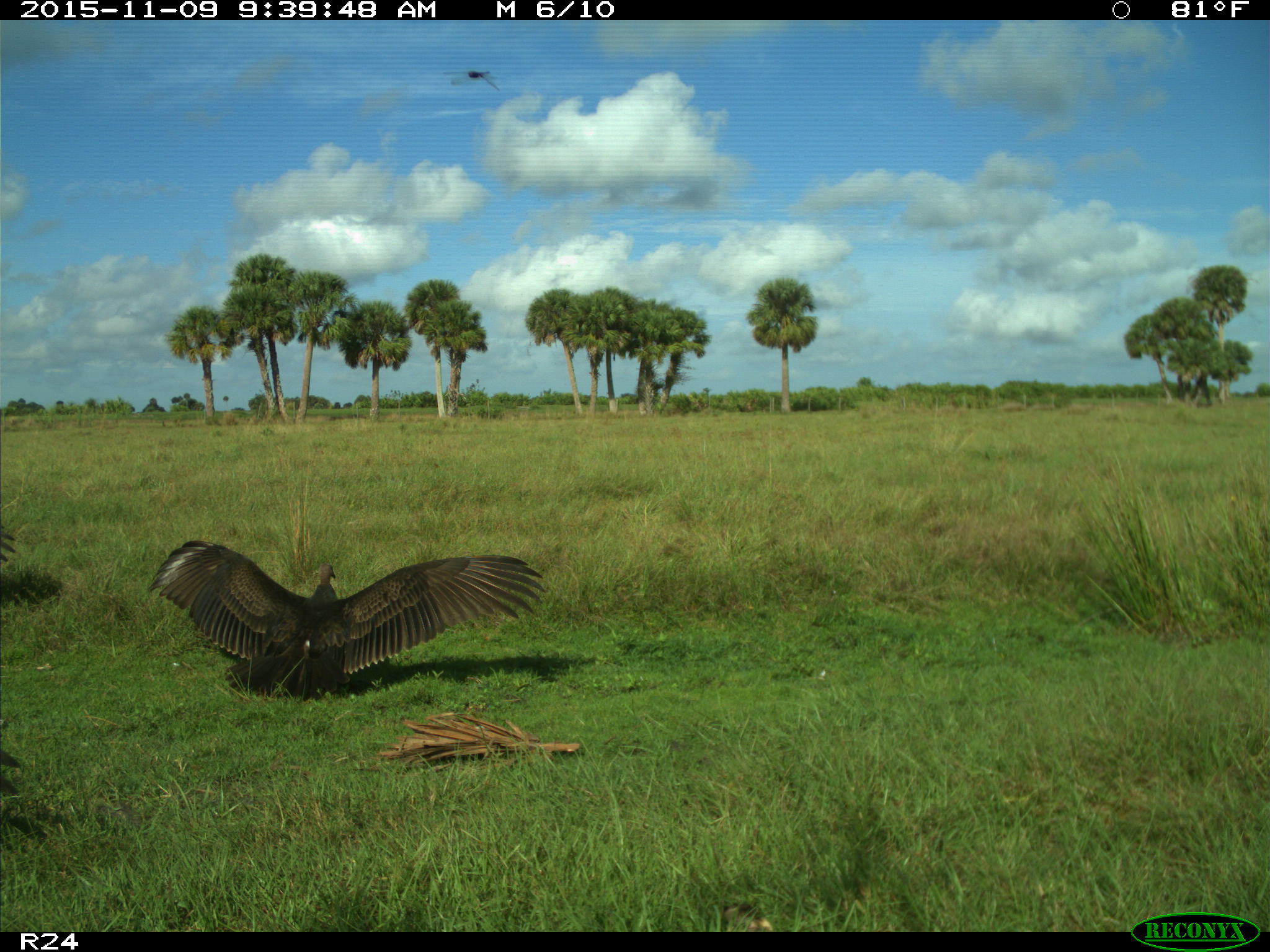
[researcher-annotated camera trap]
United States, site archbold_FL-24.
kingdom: Animalia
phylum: Chordata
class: Aves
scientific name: Aves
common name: birds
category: unidentified bird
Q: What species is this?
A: Unidentified bird (birds) (Aves).